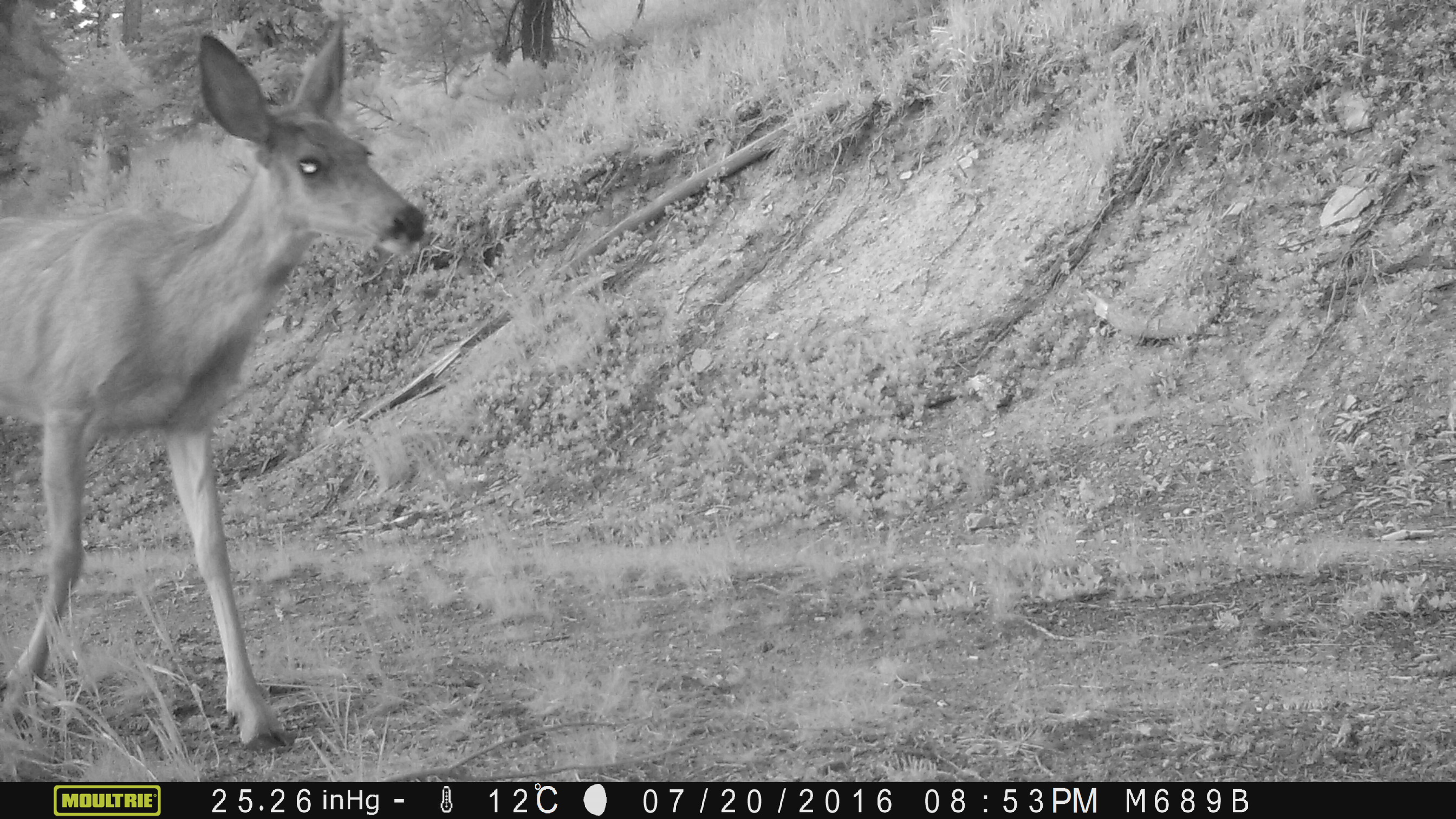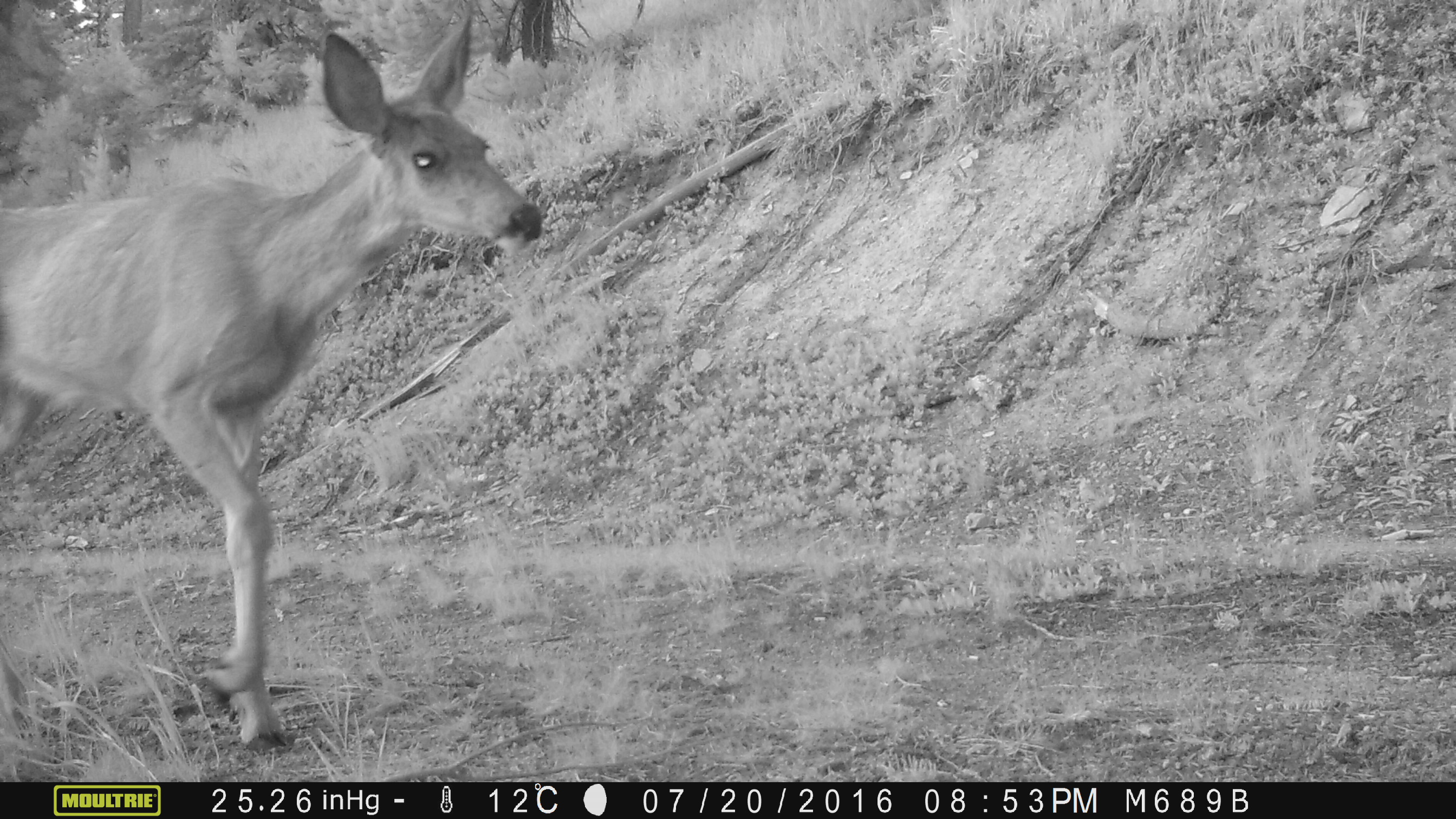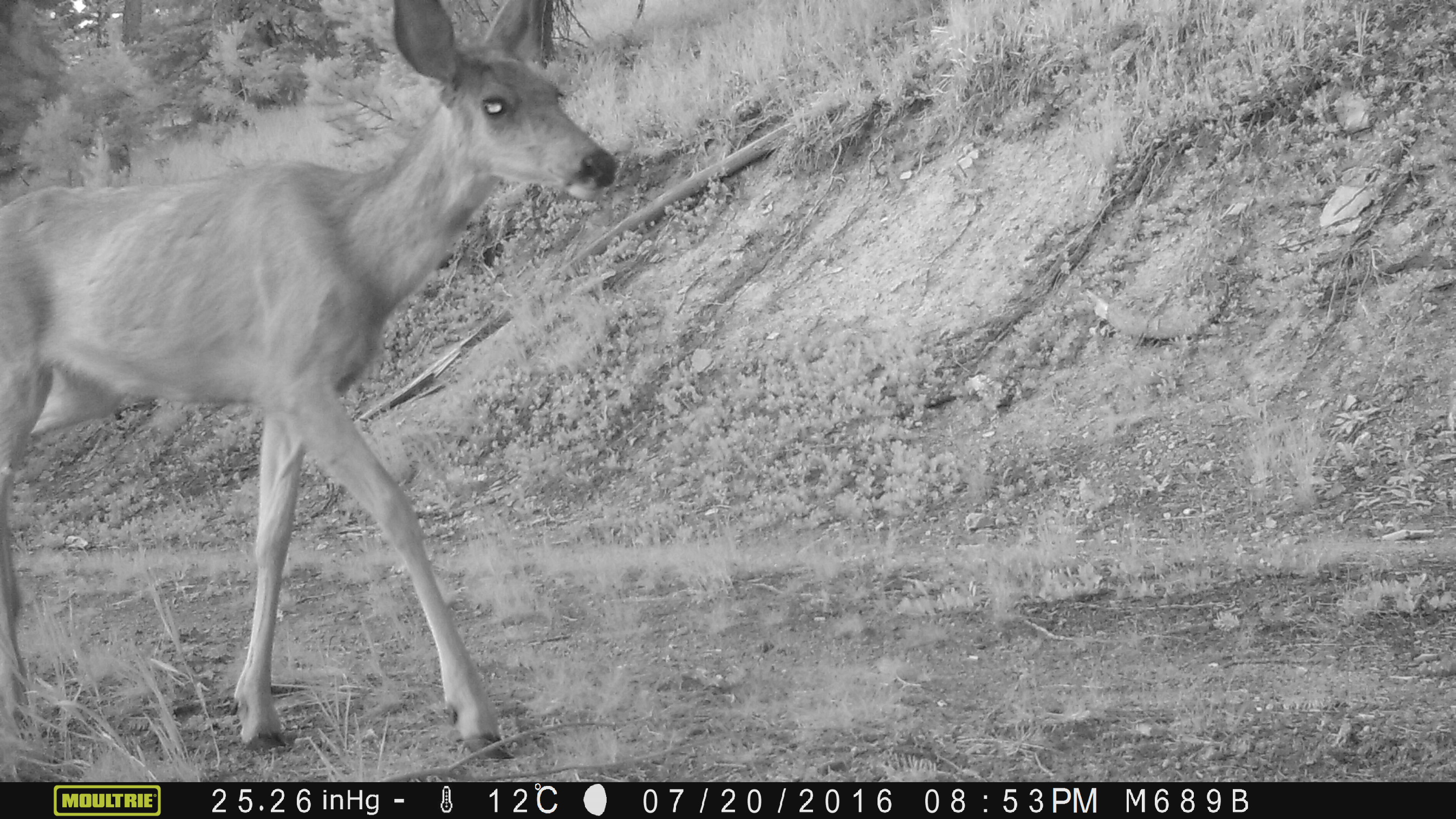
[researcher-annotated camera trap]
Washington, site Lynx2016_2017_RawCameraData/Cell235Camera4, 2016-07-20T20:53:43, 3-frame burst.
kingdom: Animalia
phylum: Chordata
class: Mammalia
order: Artiodactyla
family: Cervidae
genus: Odocoileus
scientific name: Odocoileus hemionus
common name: mule deer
Odocoileus hemionus (mule deer). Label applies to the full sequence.